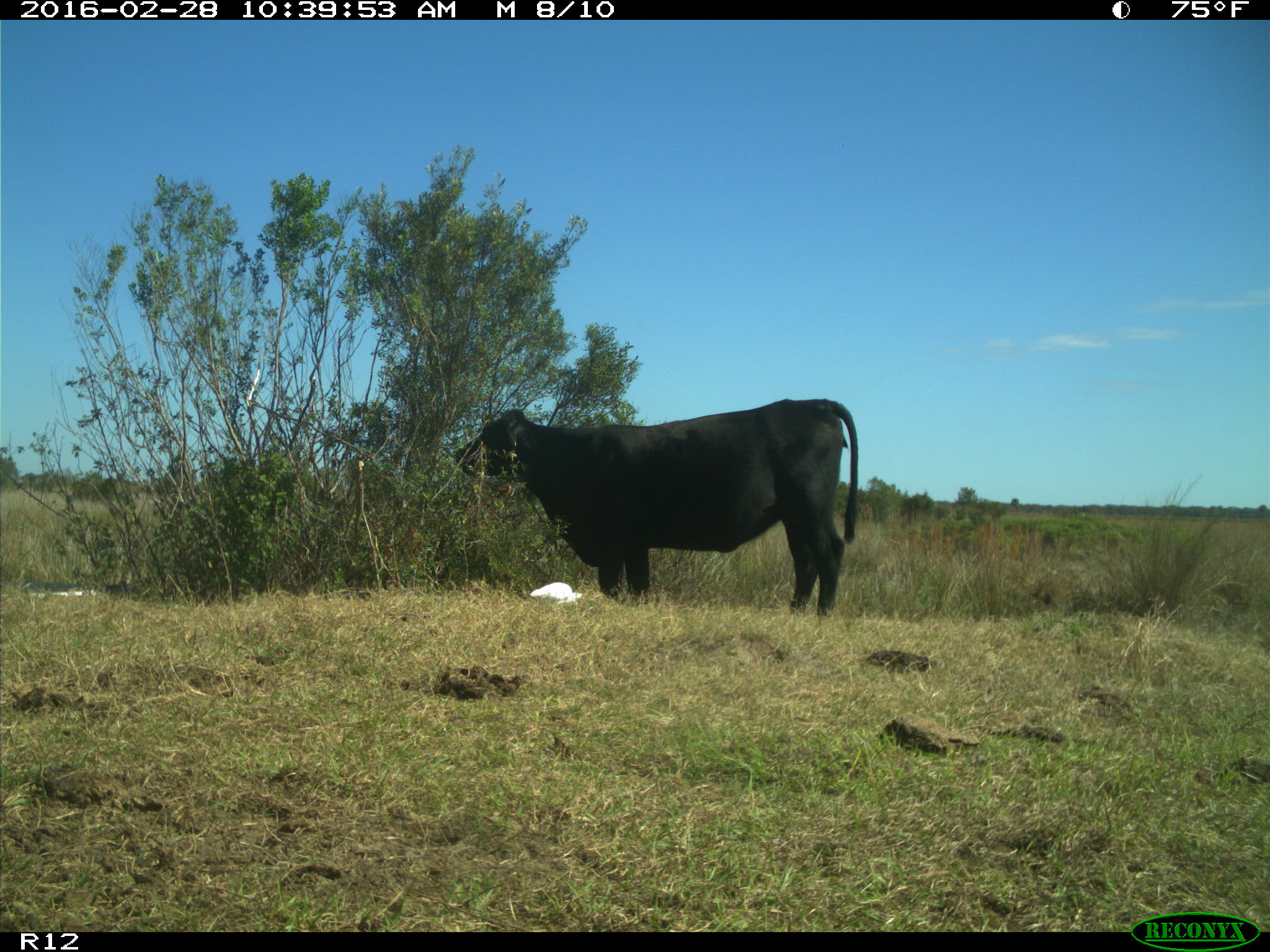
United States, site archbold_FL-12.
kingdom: Animalia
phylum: Chordata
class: Mammalia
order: Artiodactyla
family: Bovidae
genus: Bos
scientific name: Bos taurus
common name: domestic cow